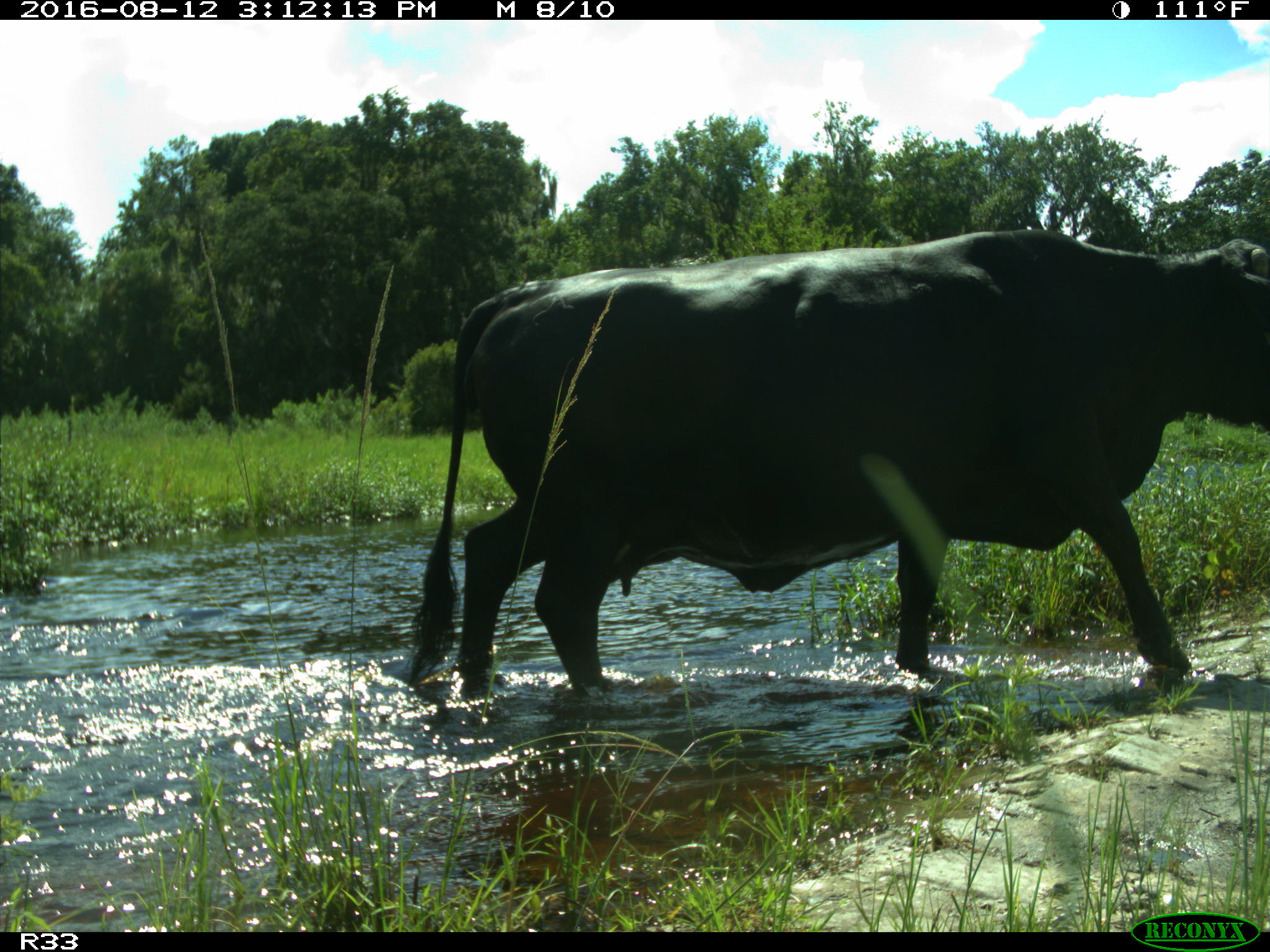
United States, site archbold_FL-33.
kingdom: Animalia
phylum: Chordata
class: Mammalia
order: Artiodactyla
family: Bovidae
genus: Bos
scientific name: Bos taurus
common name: domestic cow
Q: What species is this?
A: Bos taurus (domestic cow).